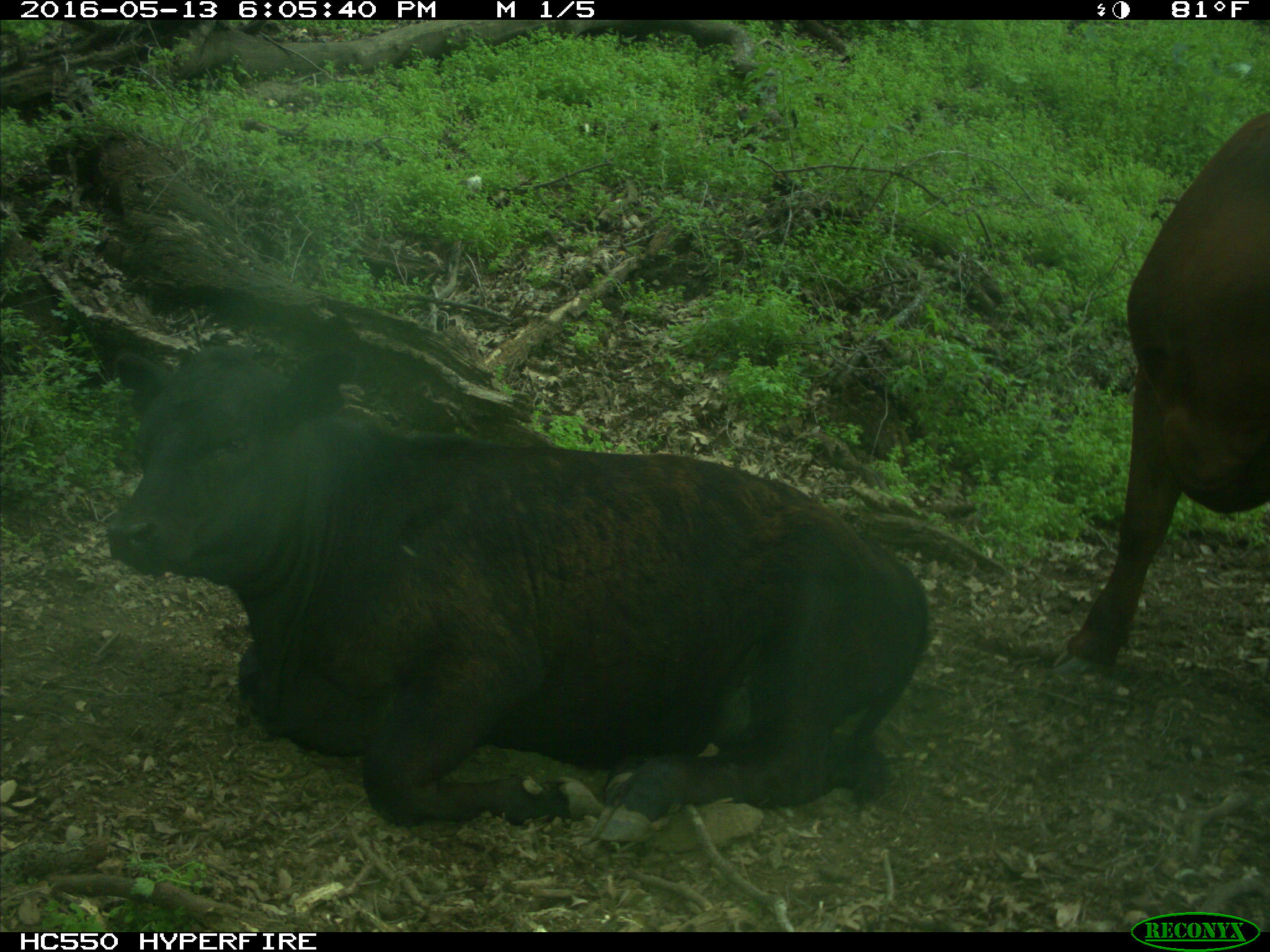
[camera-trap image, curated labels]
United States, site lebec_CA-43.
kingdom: Animalia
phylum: Chordata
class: Mammalia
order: Artiodactyla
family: Bovidae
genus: Bos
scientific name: Bos taurus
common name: domestic cow